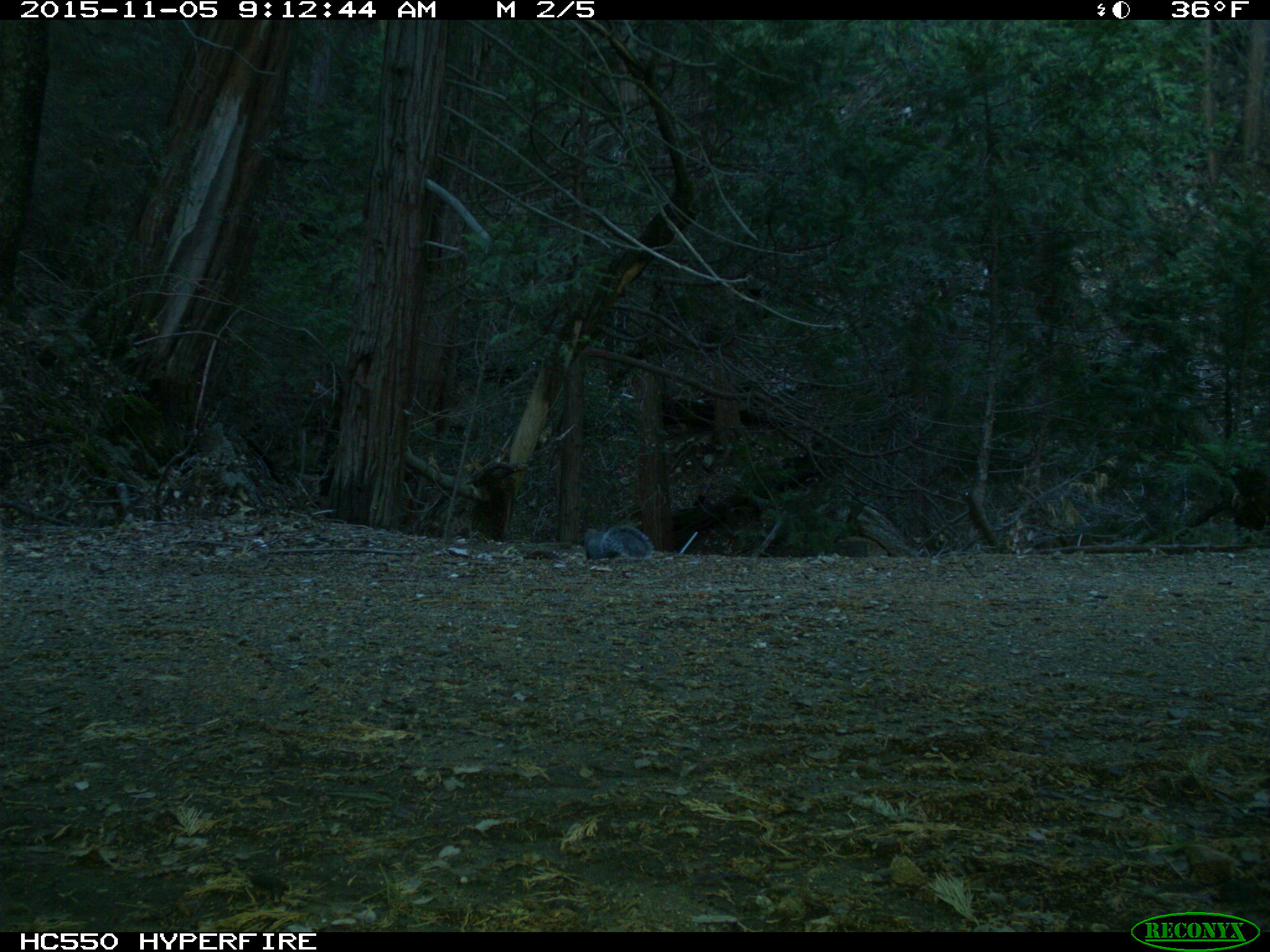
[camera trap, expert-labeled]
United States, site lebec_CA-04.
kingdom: Animalia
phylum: Chordata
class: Mammalia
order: Rodentia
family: Sciuridae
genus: Sciurus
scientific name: Sciurus carolinensis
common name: eastern gray squirrel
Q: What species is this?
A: Sciurus carolinensis (eastern gray squirrel).